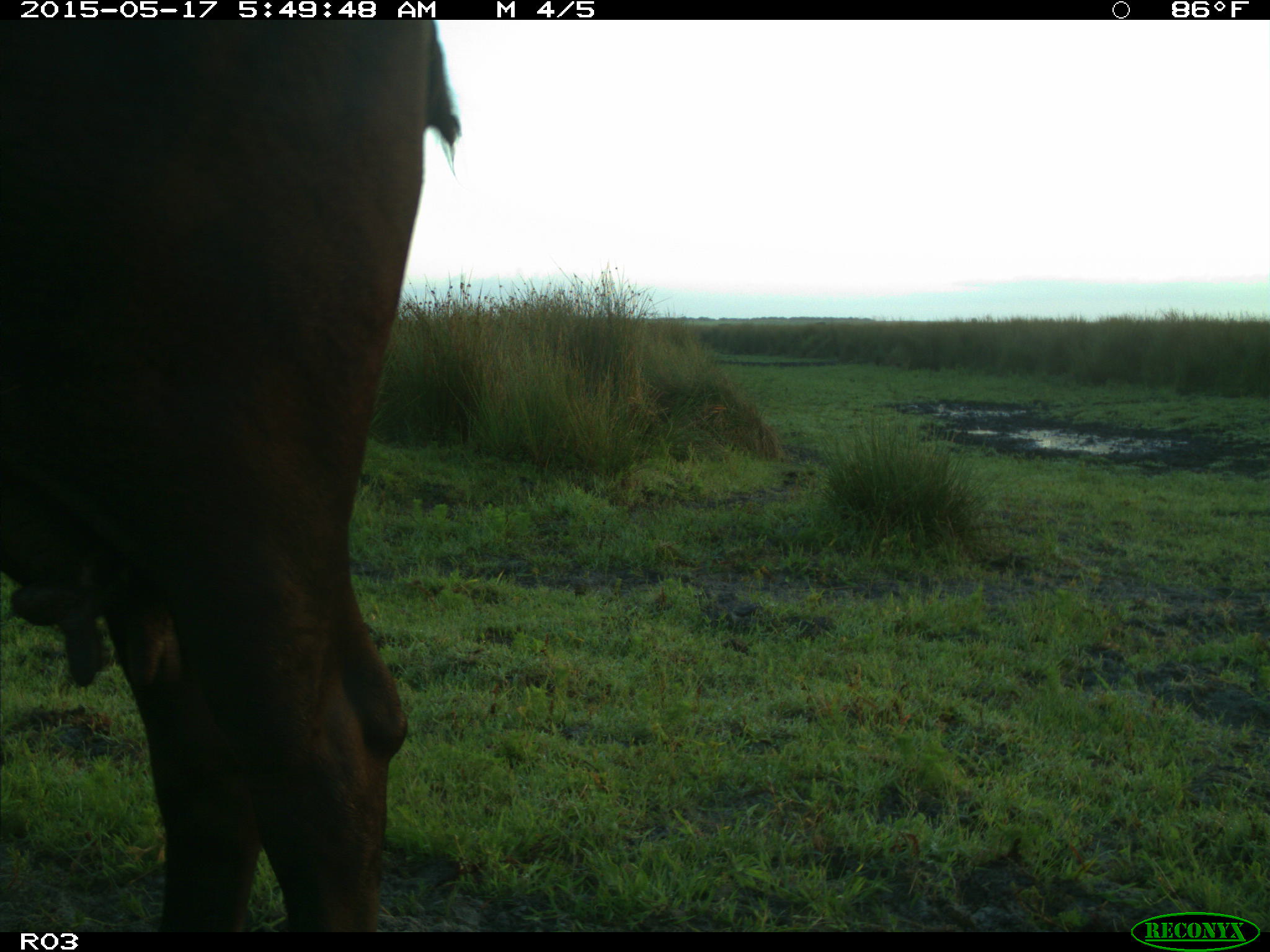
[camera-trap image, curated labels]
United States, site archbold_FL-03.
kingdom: Animalia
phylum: Chordata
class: Mammalia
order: Artiodactyla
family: Bovidae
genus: Bos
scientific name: Bos taurus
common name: domestic cow